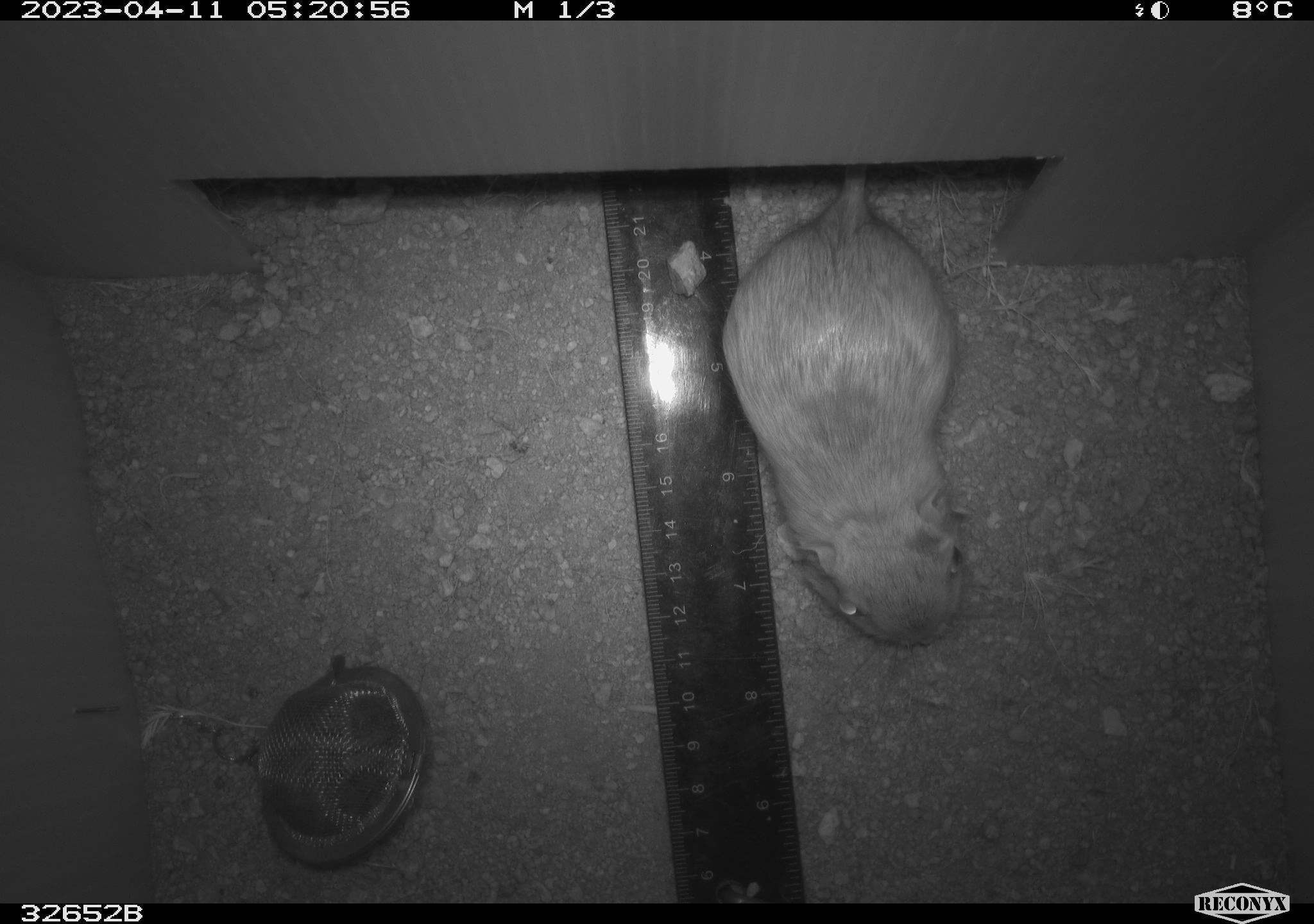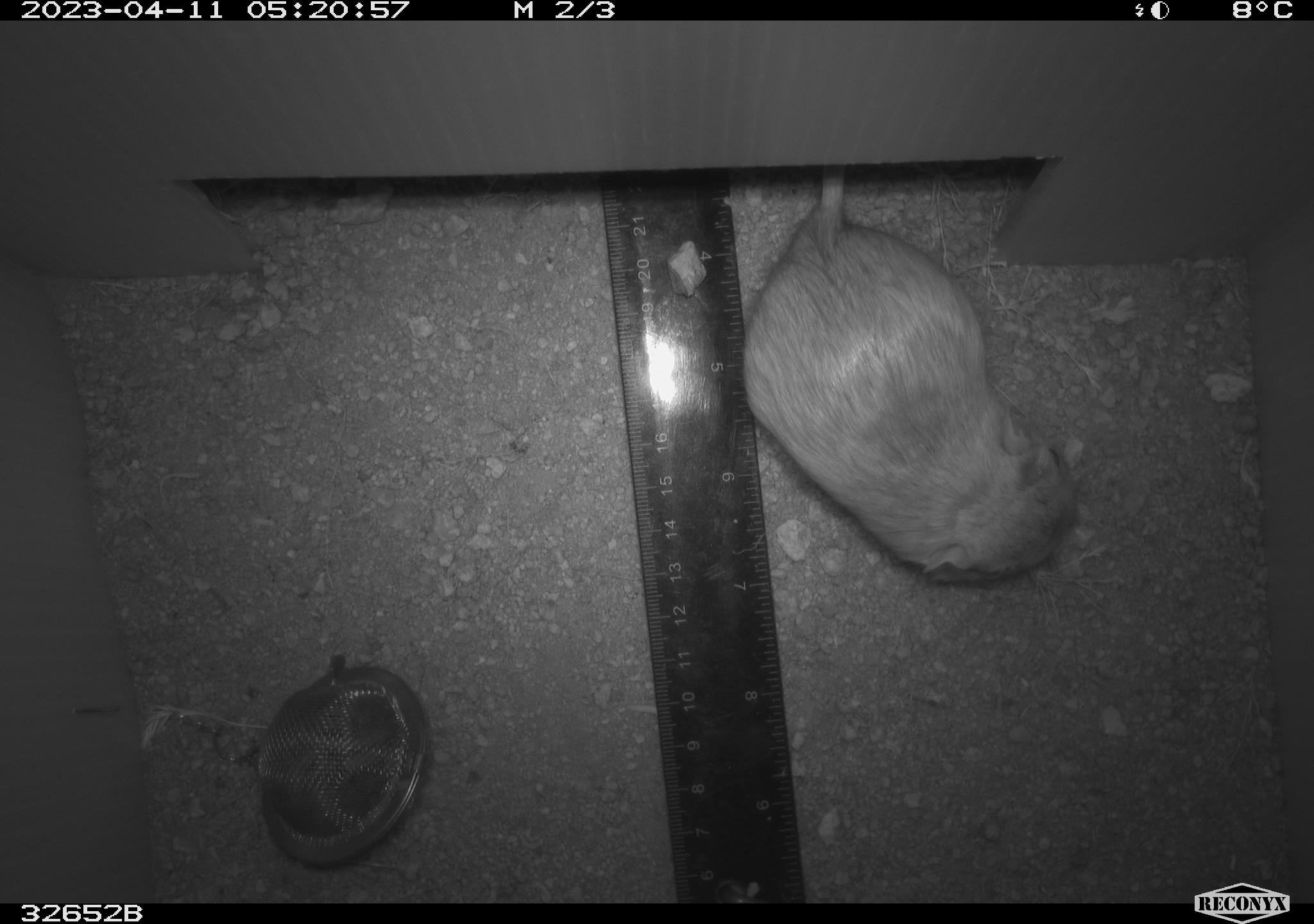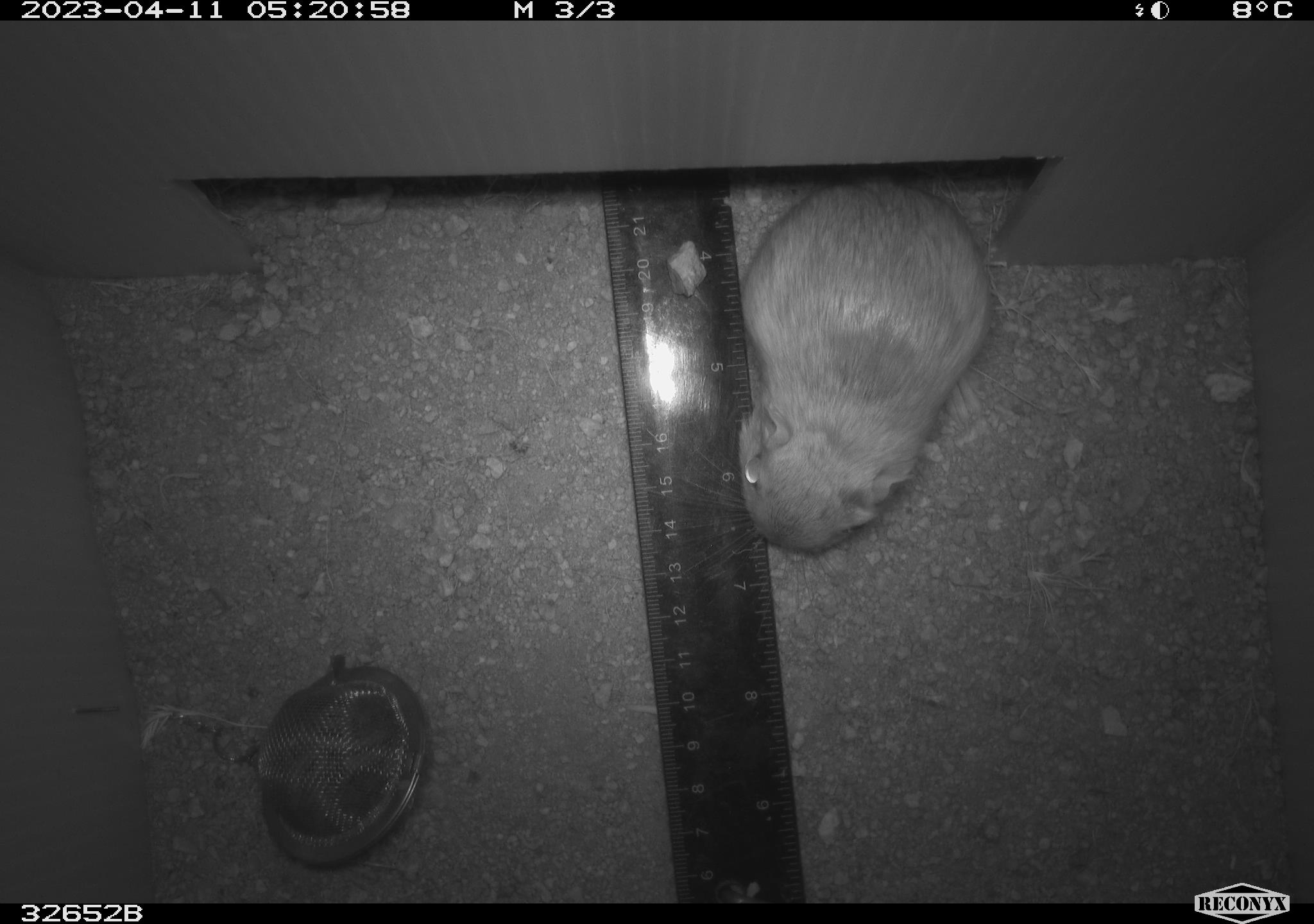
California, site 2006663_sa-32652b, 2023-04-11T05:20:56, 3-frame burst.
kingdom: Animalia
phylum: Chordata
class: Mammalia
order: Rodentia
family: Heteromyidae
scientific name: Heteromyidae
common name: kangaroo rats and pocket mice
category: heteromyidae family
Heteromyidae family (kangaroo rats and pocket mice) (Heteromyidae).